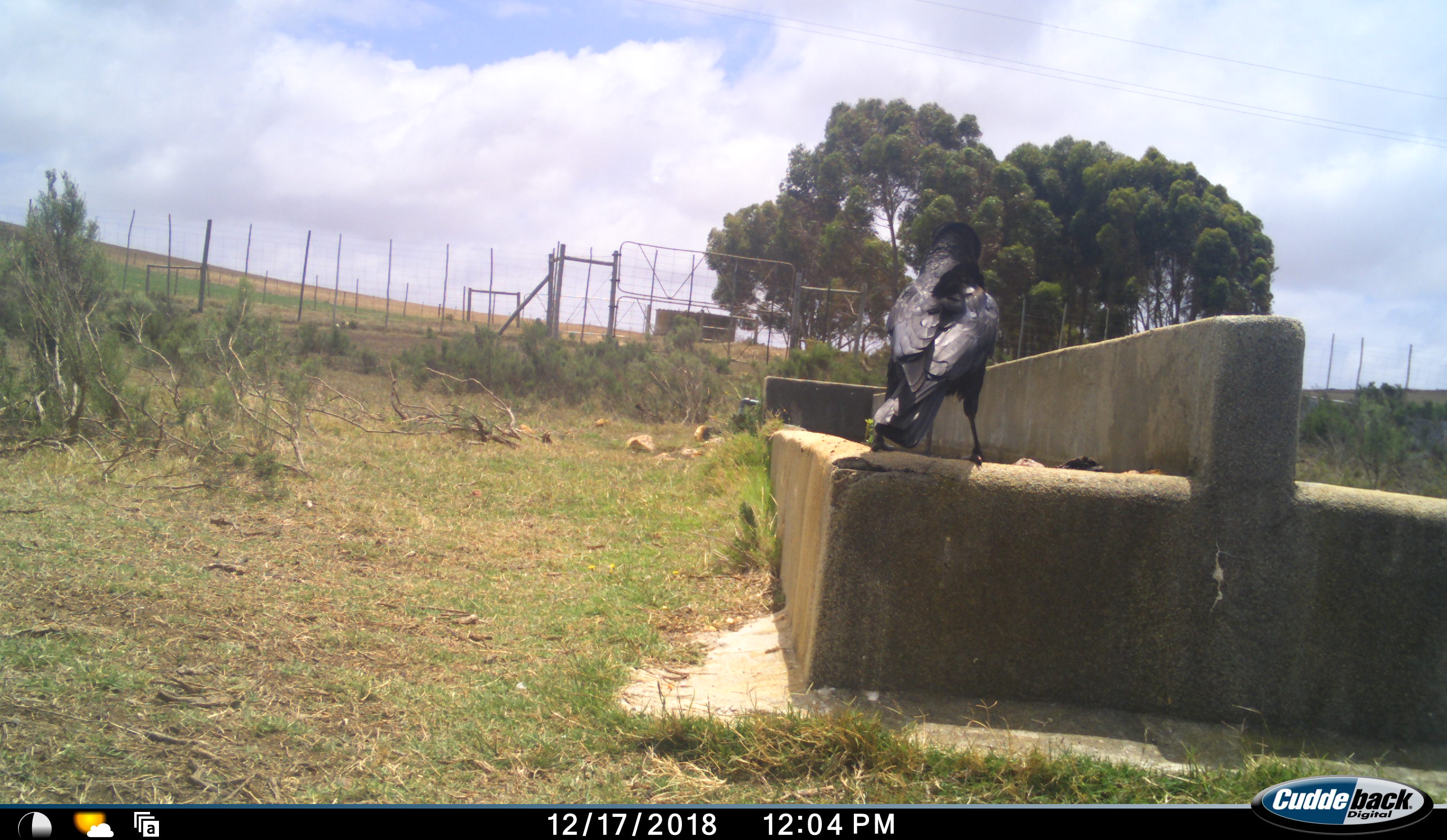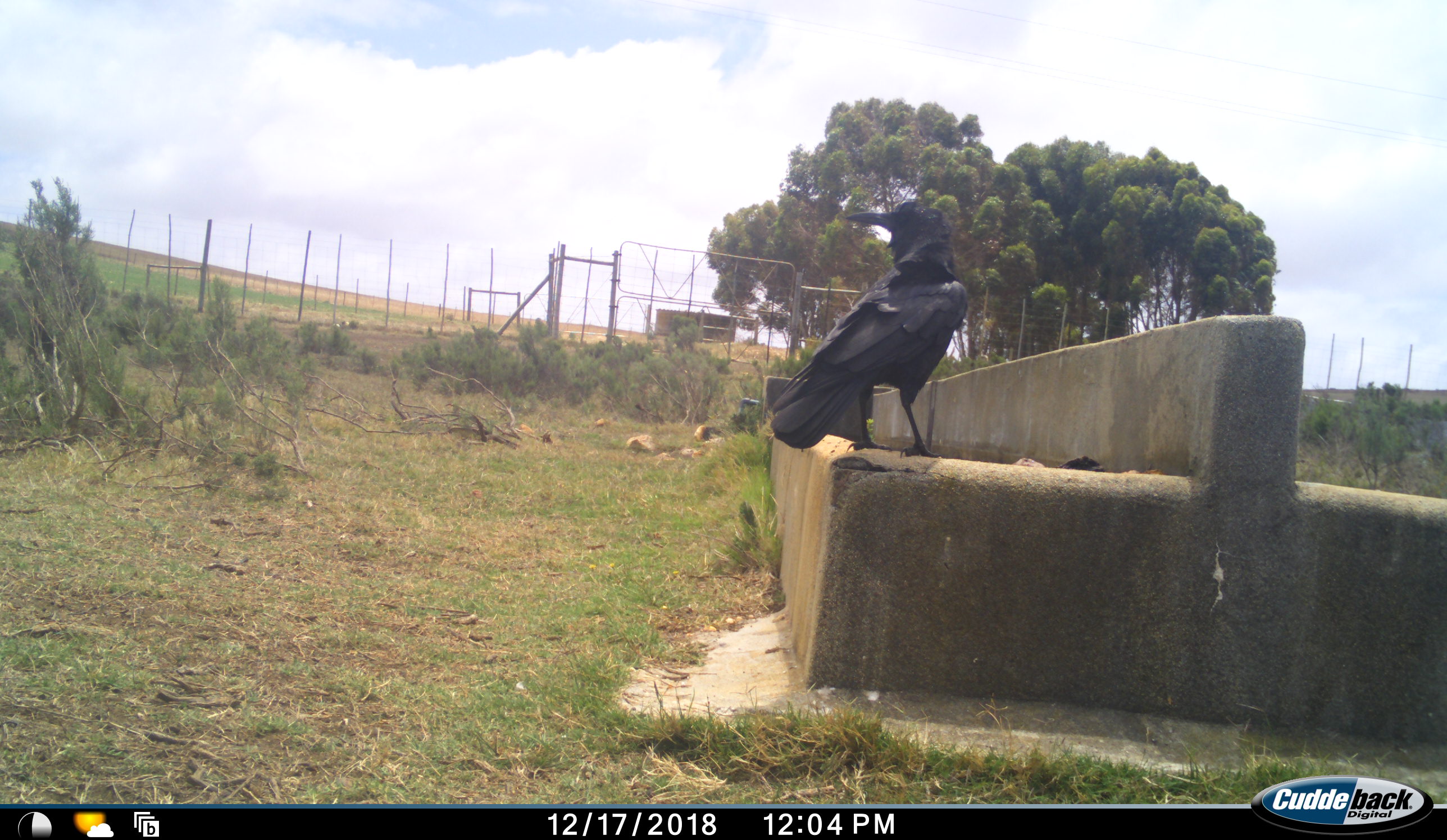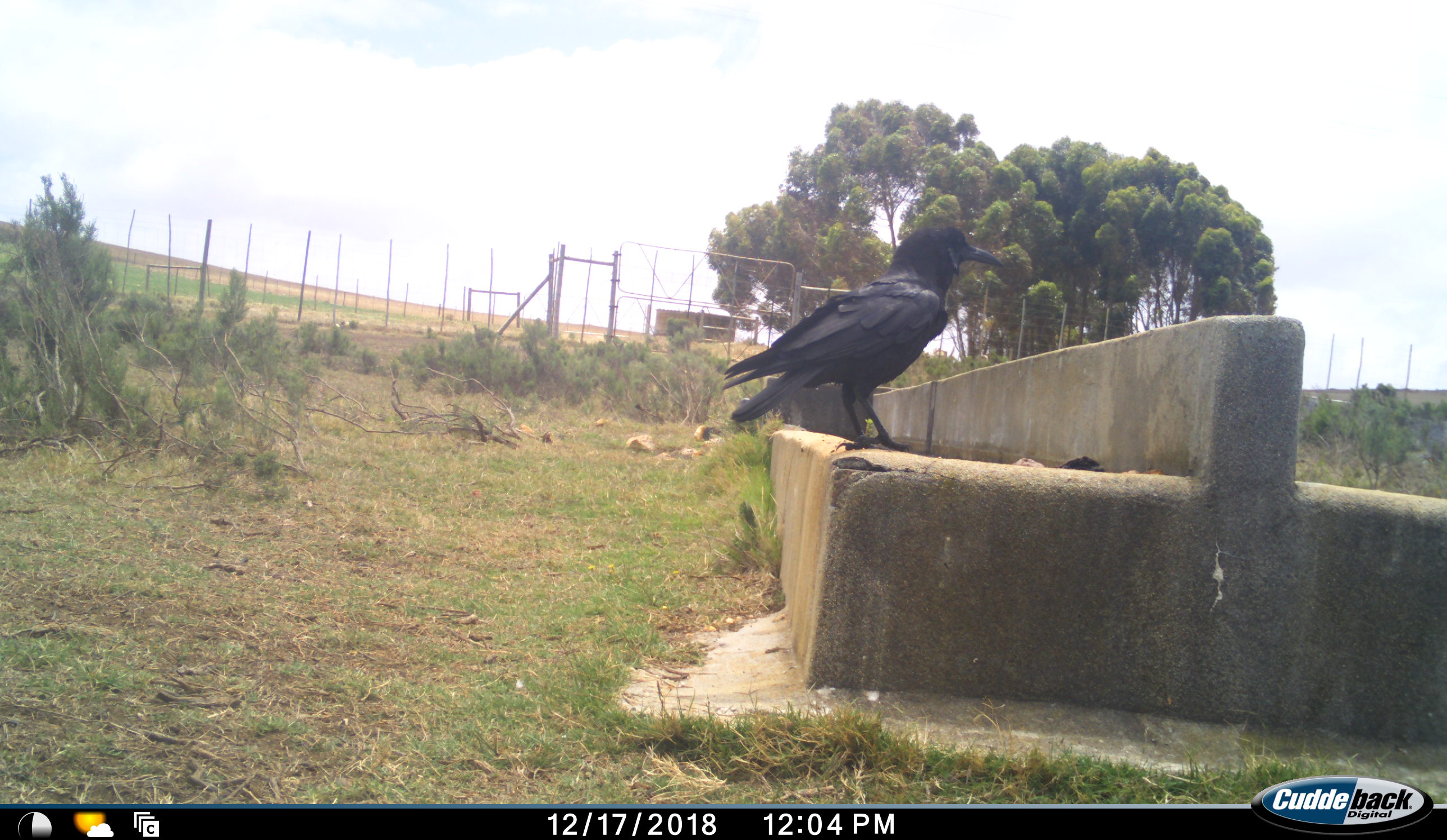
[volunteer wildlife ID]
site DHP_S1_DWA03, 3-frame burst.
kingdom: Animalia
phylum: Chordata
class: Aves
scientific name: Aves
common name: bird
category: birdother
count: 1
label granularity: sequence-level